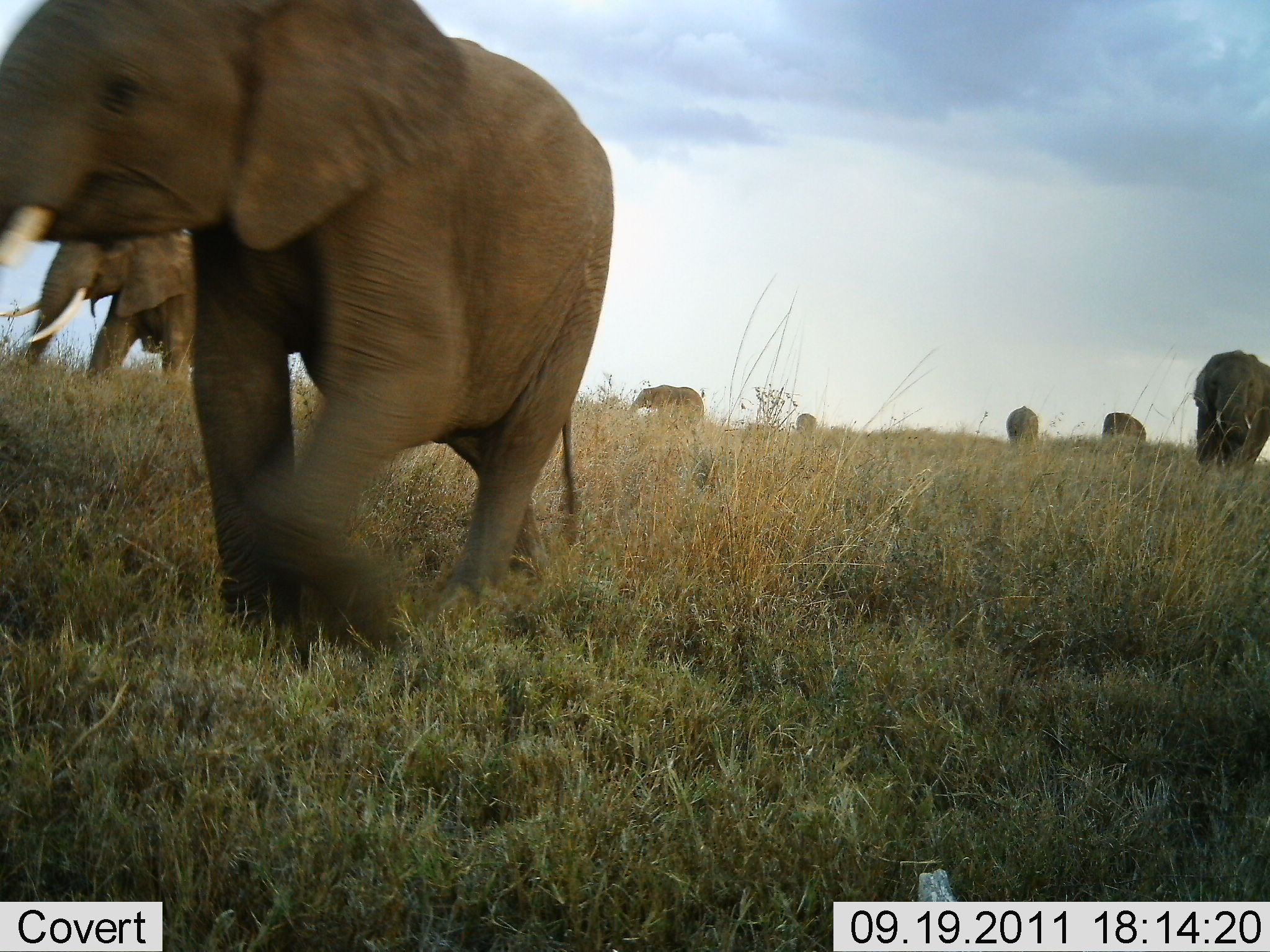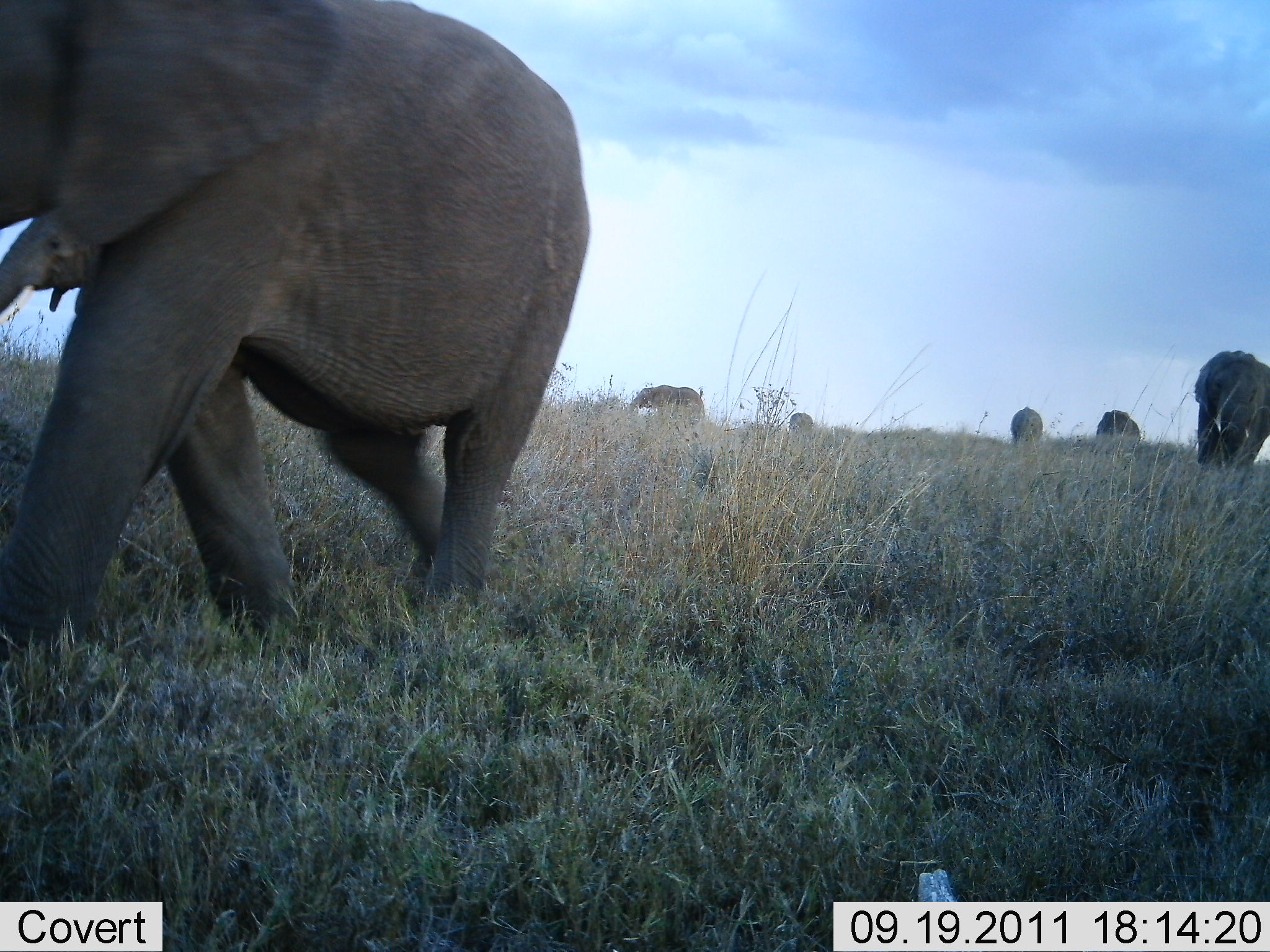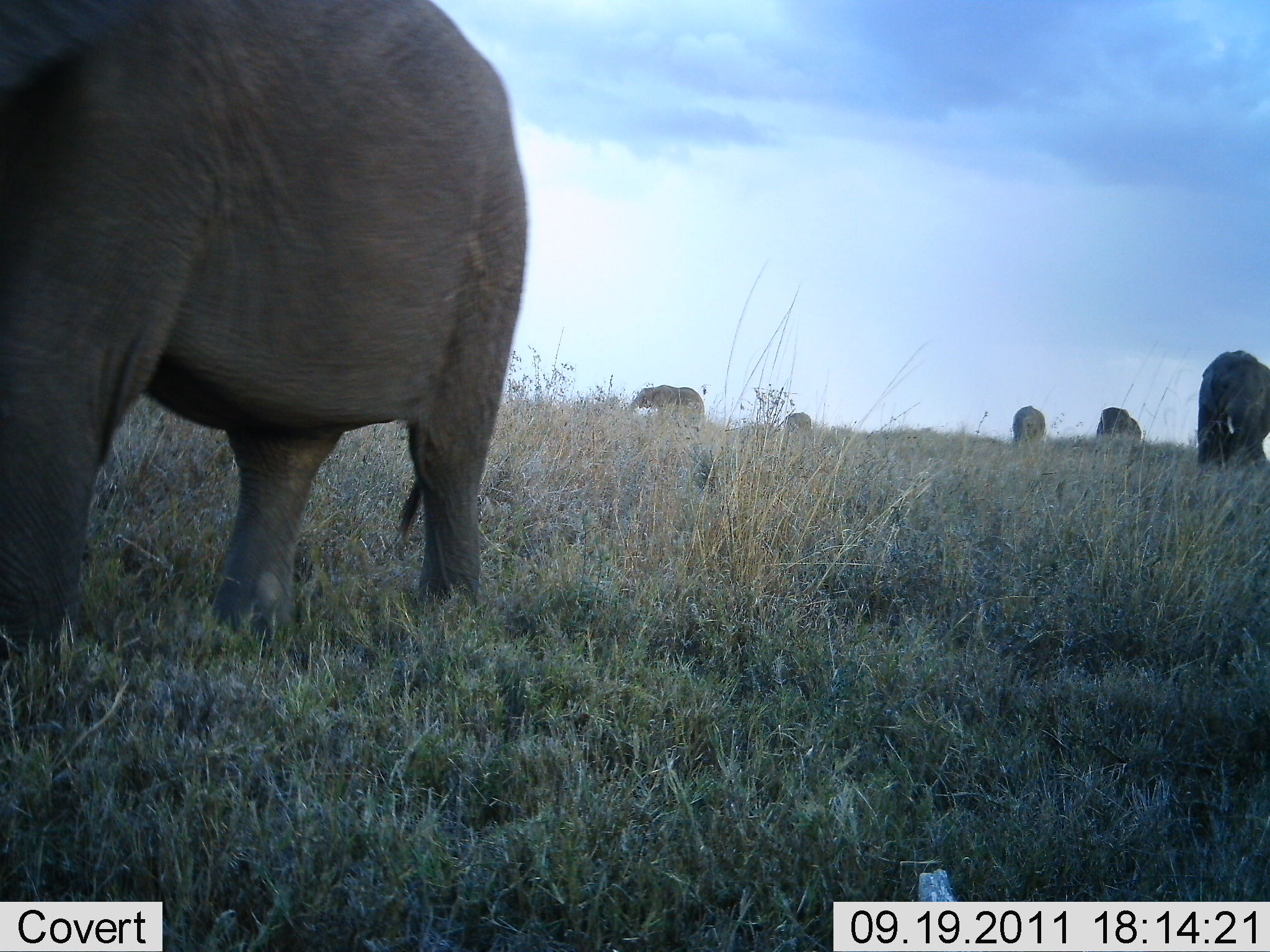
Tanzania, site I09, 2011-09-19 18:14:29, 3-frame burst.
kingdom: Animalia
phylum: Chordata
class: Mammalia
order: Proboscidea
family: Elephantidae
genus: Loxodonta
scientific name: Loxodonta africana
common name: african bush elephant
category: elephant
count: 7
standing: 29%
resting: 0%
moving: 88%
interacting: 0%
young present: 12%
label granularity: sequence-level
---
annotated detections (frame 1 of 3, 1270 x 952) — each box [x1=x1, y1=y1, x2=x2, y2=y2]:
animal: [x1=2, y1=0, x2=617, y2=663]; [x1=2, y1=223, x2=195, y2=385]; [x1=1192, y1=347, x2=1270, y2=475]; [x1=626, y1=382, x2=708, y2=433]; [x1=1004, y1=404, x2=1042, y2=451]; [x1=1101, y1=410, x2=1147, y2=441]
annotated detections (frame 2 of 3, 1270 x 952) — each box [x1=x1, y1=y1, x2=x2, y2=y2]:
animal: [x1=2, y1=0, x2=595, y2=651]; [x1=1, y1=217, x2=93, y2=330]; [x1=1194, y1=346, x2=1269, y2=474]; [x1=628, y1=384, x2=705, y2=426]; [x1=1095, y1=404, x2=1142, y2=444]; [x1=1011, y1=406, x2=1044, y2=445]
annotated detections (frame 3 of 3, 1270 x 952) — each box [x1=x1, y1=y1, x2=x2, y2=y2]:
animal: [x1=1, y1=0, x2=530, y2=644]; [x1=1192, y1=346, x2=1269, y2=466]; [x1=627, y1=384, x2=707, y2=425]; [x1=1095, y1=404, x2=1144, y2=443]; [x1=1011, y1=404, x2=1046, y2=446]